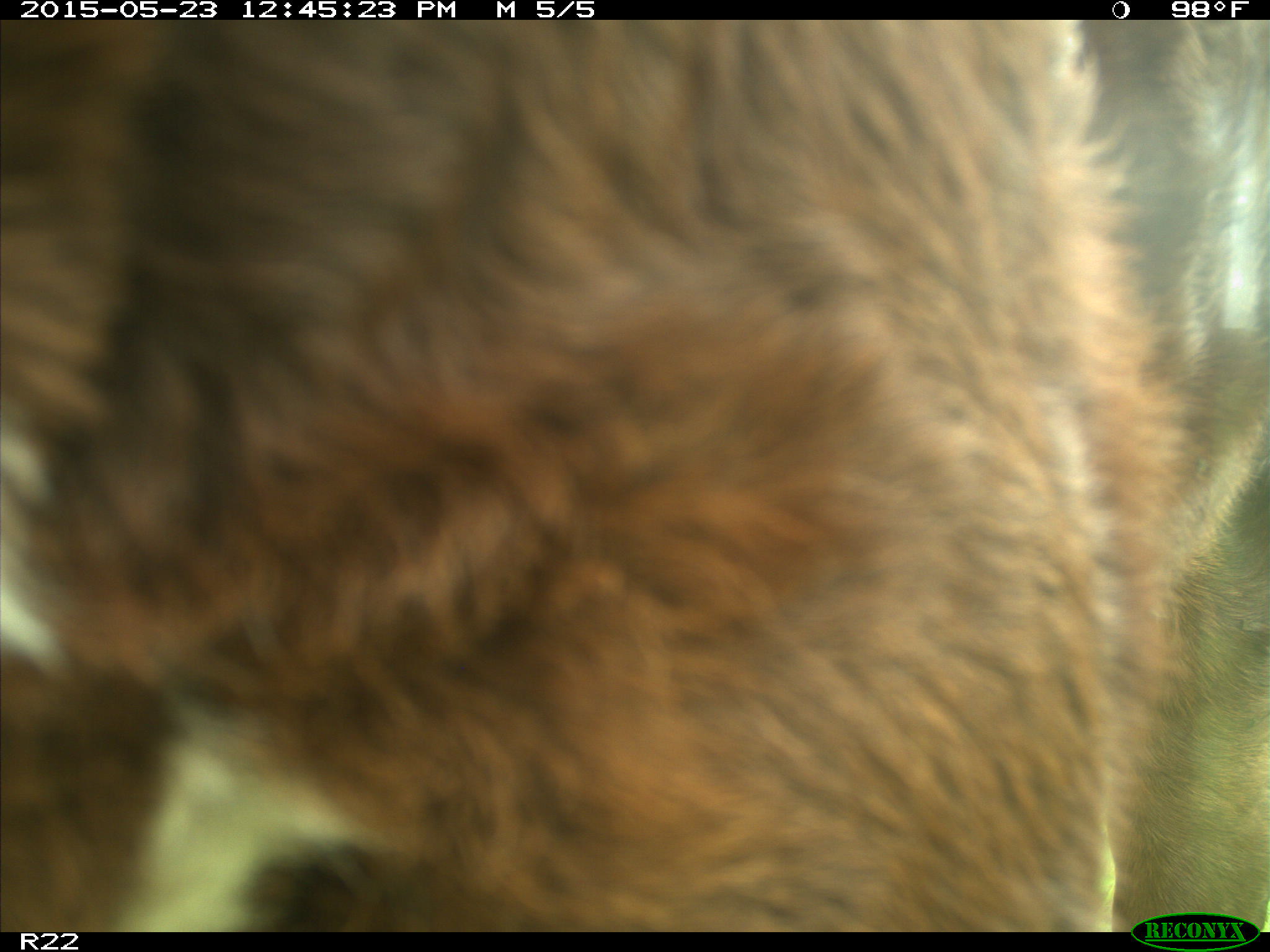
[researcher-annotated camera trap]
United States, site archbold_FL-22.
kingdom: Animalia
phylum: Chordata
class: Mammalia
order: Artiodactyla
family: Bovidae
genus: Bos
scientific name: Bos taurus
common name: domestic cow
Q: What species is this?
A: Bos taurus (domestic cow).